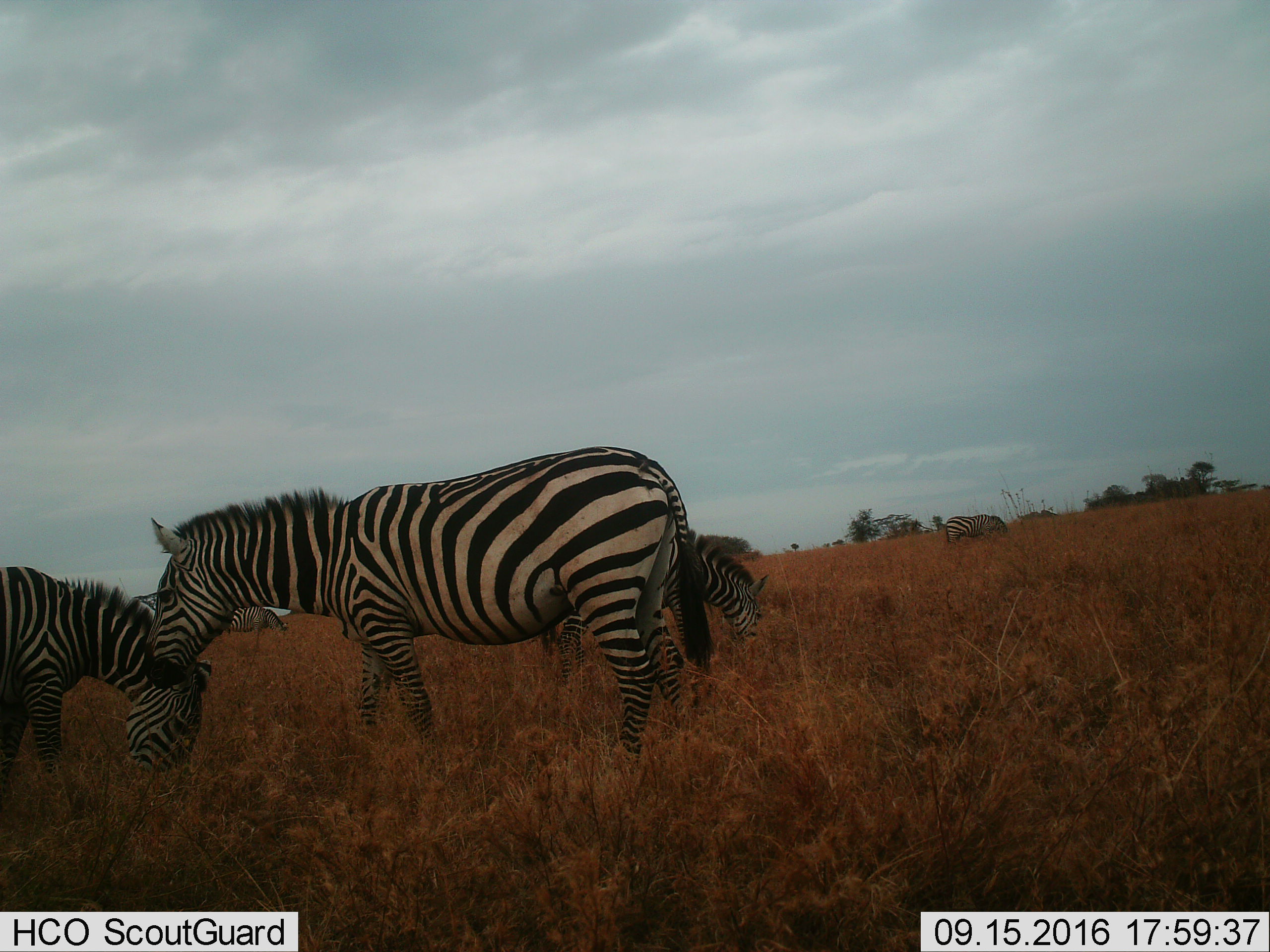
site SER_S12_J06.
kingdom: Animalia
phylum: Chordata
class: Mammalia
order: Perissodactyla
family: Equidae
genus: Equus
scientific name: Equus quagga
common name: plains zebra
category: zebraplains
Zebraplains (plains zebra) (Equus quagga), count 5. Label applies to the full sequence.